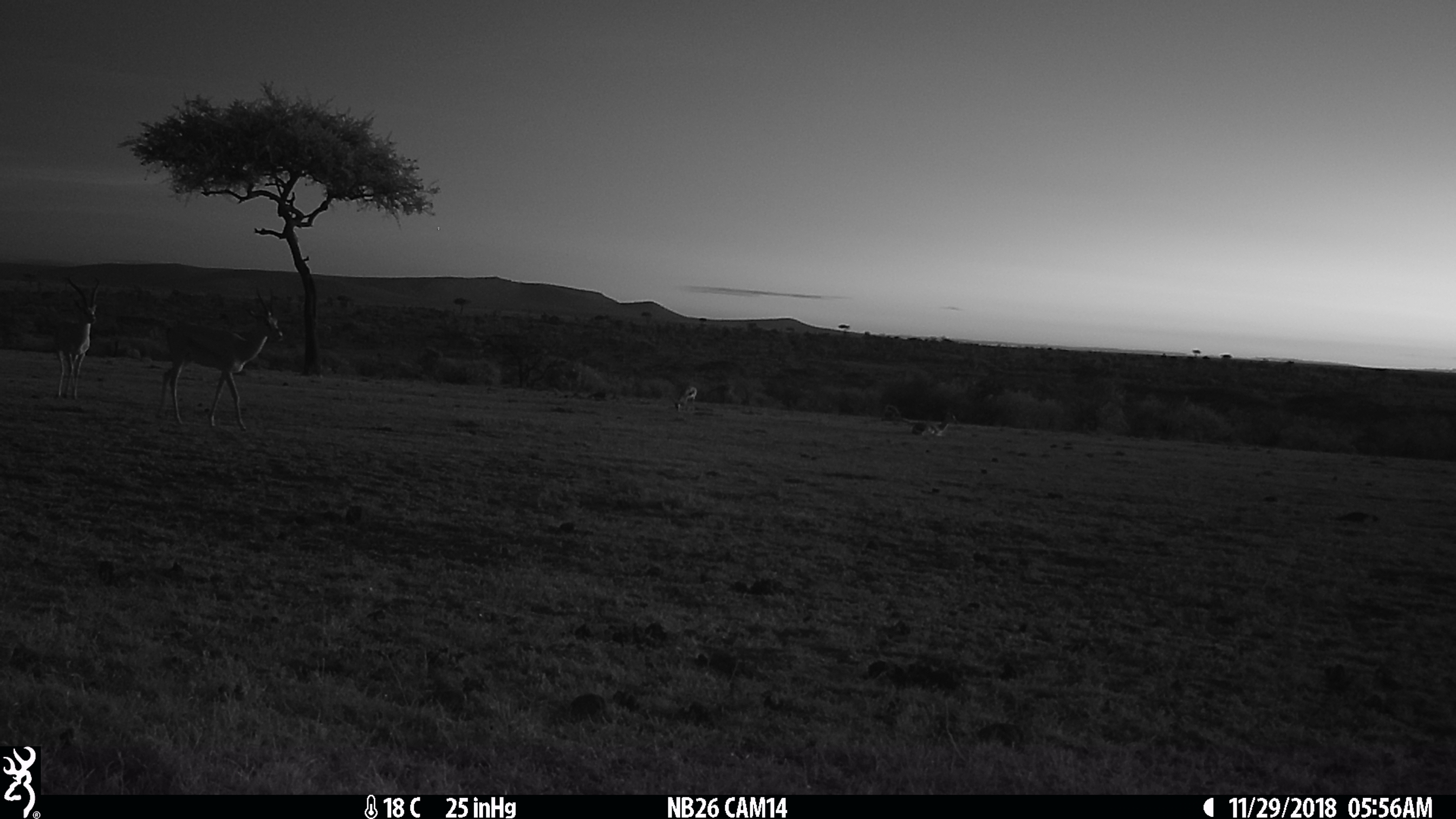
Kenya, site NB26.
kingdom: Animalia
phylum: Chordata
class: Mammalia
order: Artiodactyla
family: Bovidae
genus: Eudorcas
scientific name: Eudorcas thomsonii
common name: thomon's gazelle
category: gazelle thomsons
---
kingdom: Animalia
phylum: Chordata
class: Mammalia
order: Artiodactyla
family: Bovidae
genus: Nanger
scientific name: Nanger granti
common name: grant's gazelle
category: gazelle grants